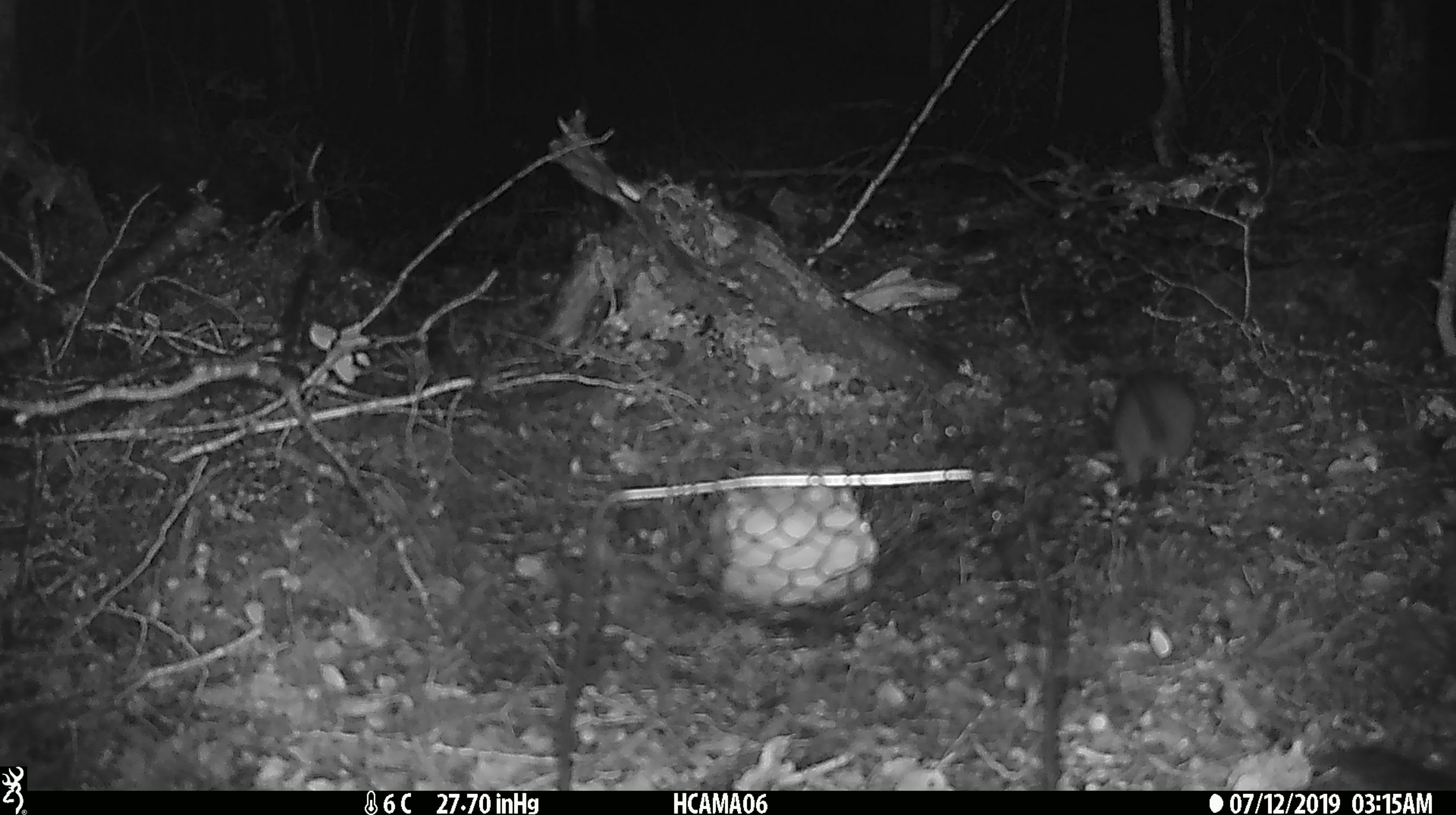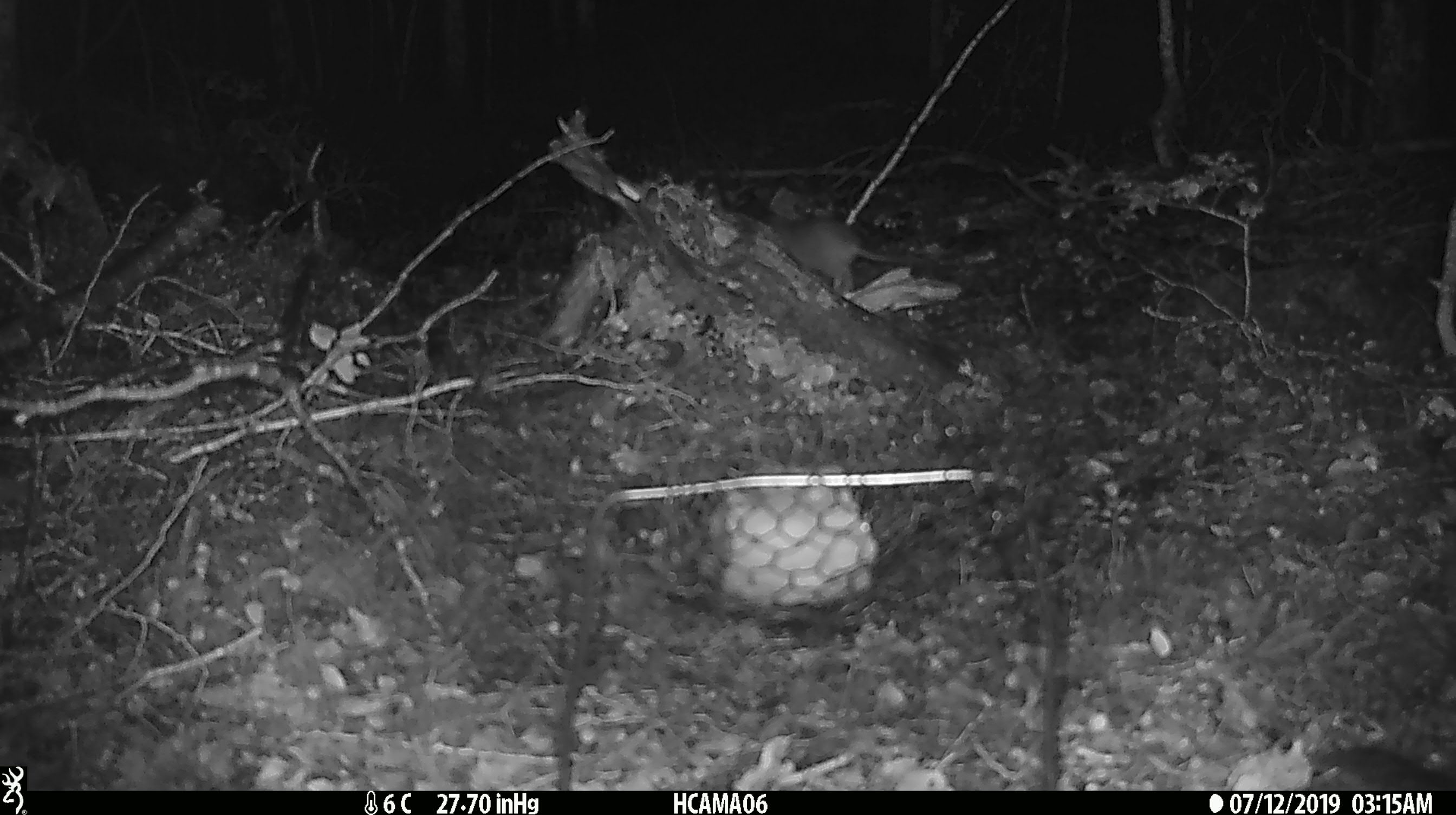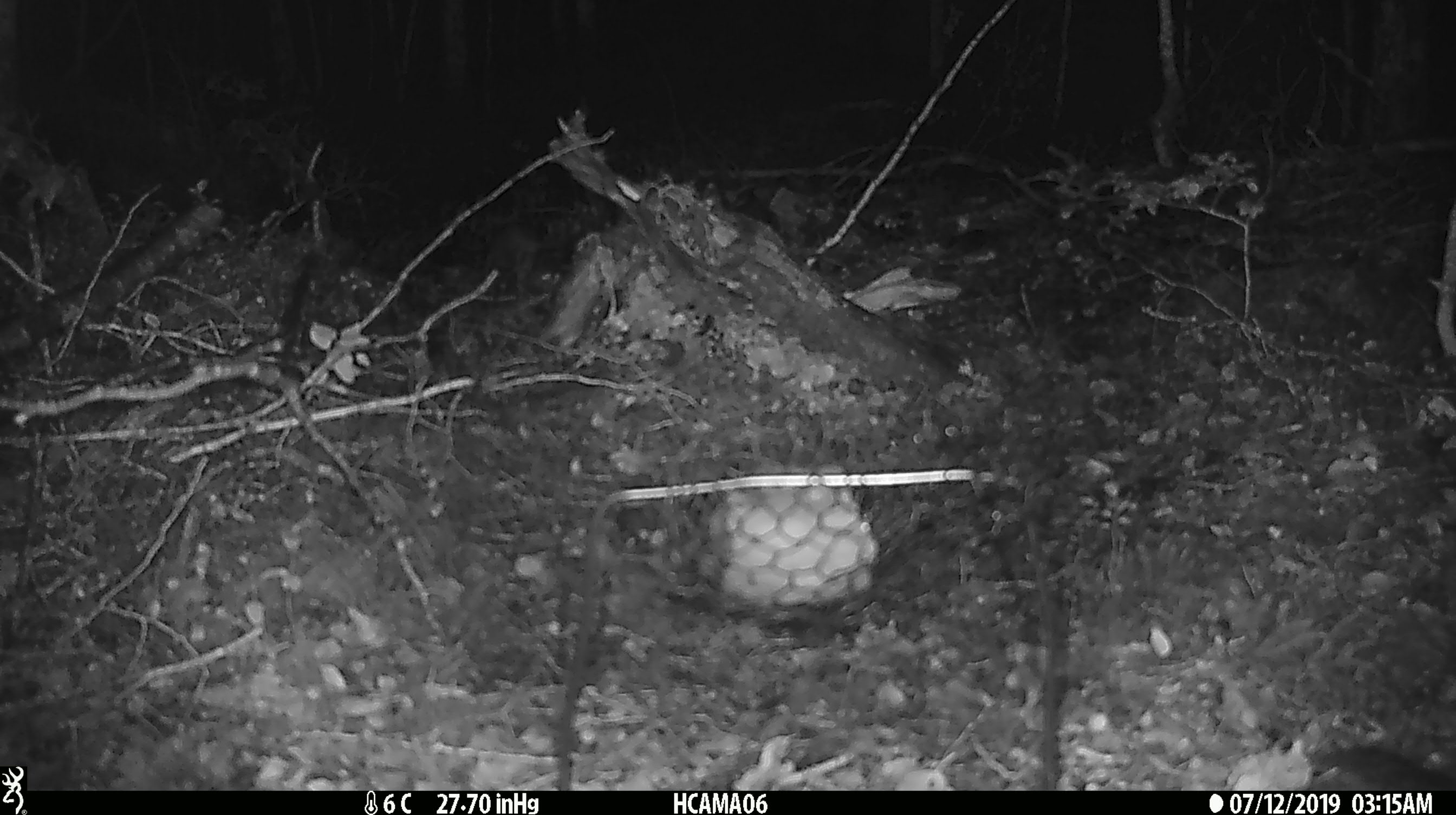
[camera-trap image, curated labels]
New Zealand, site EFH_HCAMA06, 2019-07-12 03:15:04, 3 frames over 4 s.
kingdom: Animalia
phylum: Chordata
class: Mammalia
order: Rodentia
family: Muridae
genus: Rattus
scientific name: Rattus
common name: rat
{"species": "rat (Rattus)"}